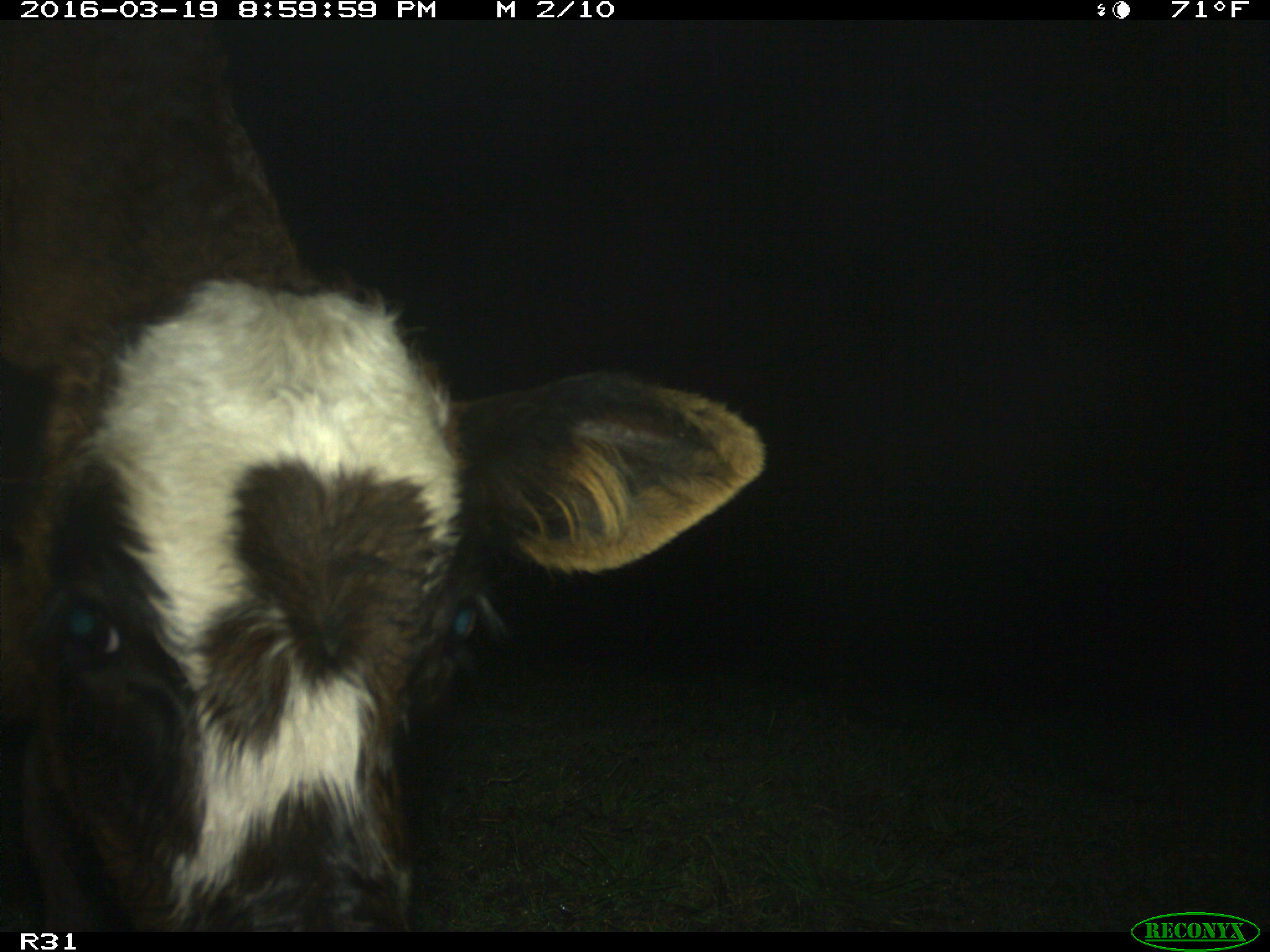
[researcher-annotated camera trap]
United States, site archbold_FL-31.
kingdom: Animalia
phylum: Chordata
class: Mammalia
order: Artiodactyla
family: Bovidae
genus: Bos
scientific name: Bos taurus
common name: domestic cow